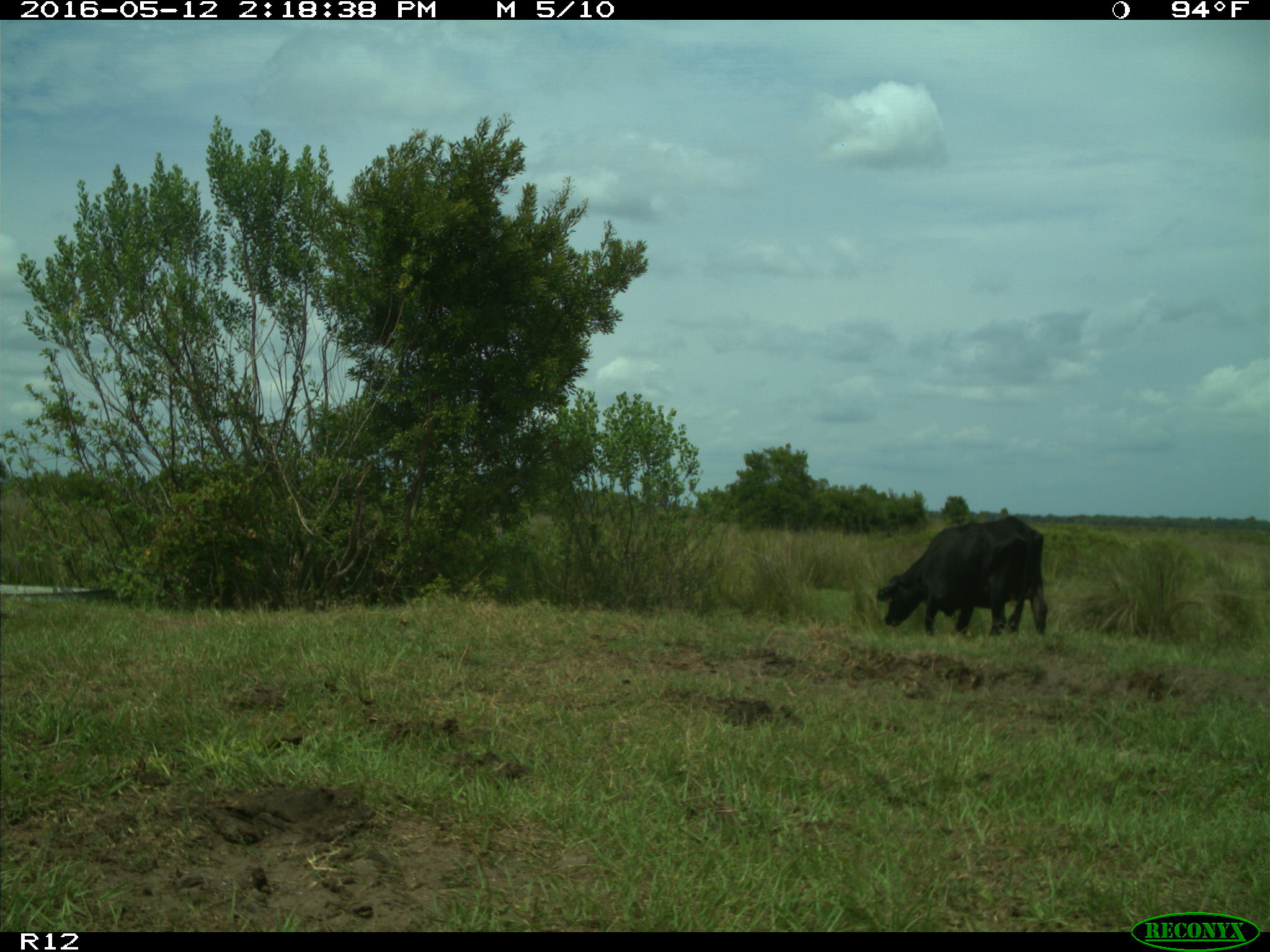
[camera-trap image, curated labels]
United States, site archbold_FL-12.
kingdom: Animalia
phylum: Chordata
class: Mammalia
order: Artiodactyla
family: Bovidae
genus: Bos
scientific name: Bos taurus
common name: domestic cow